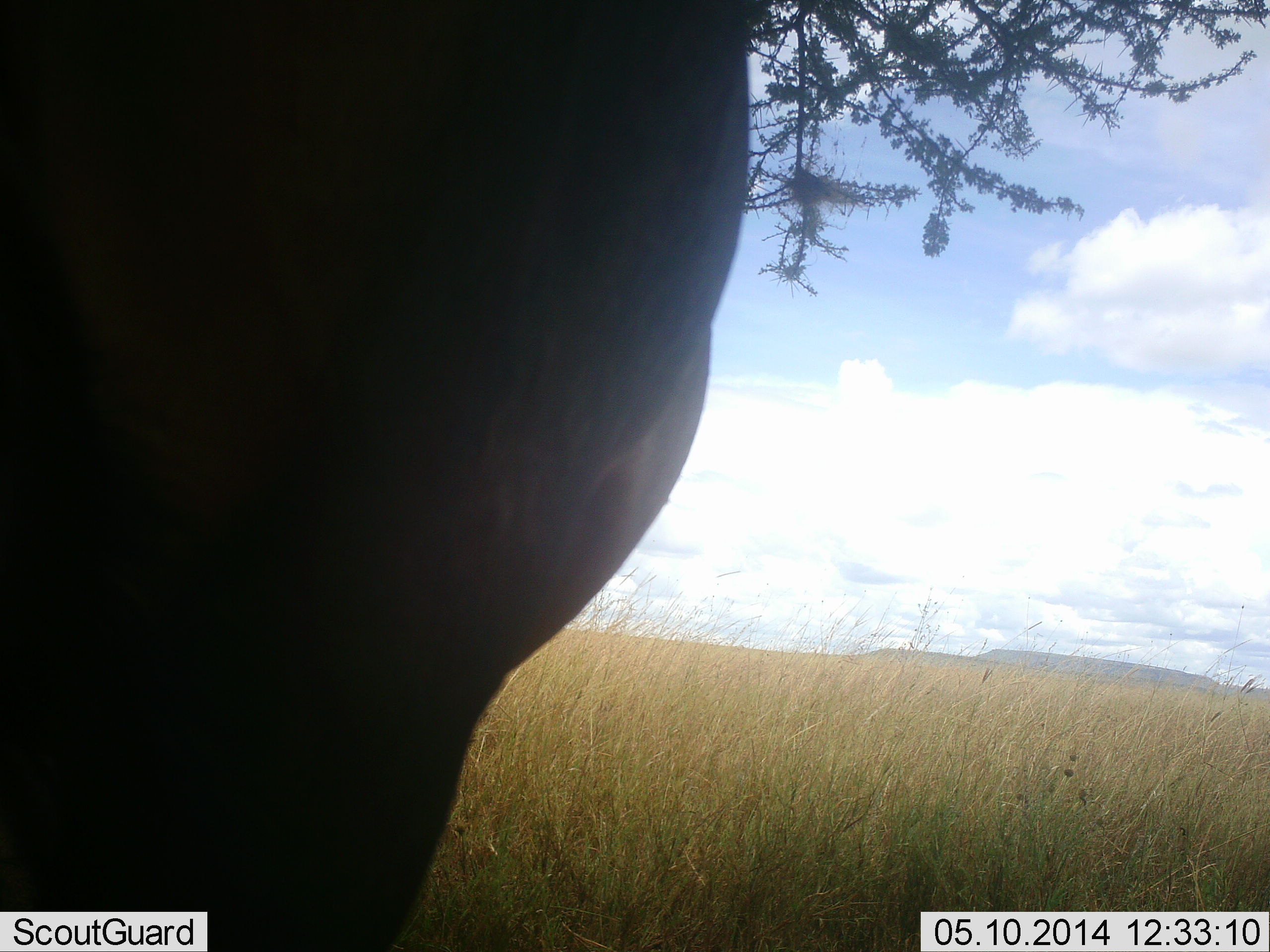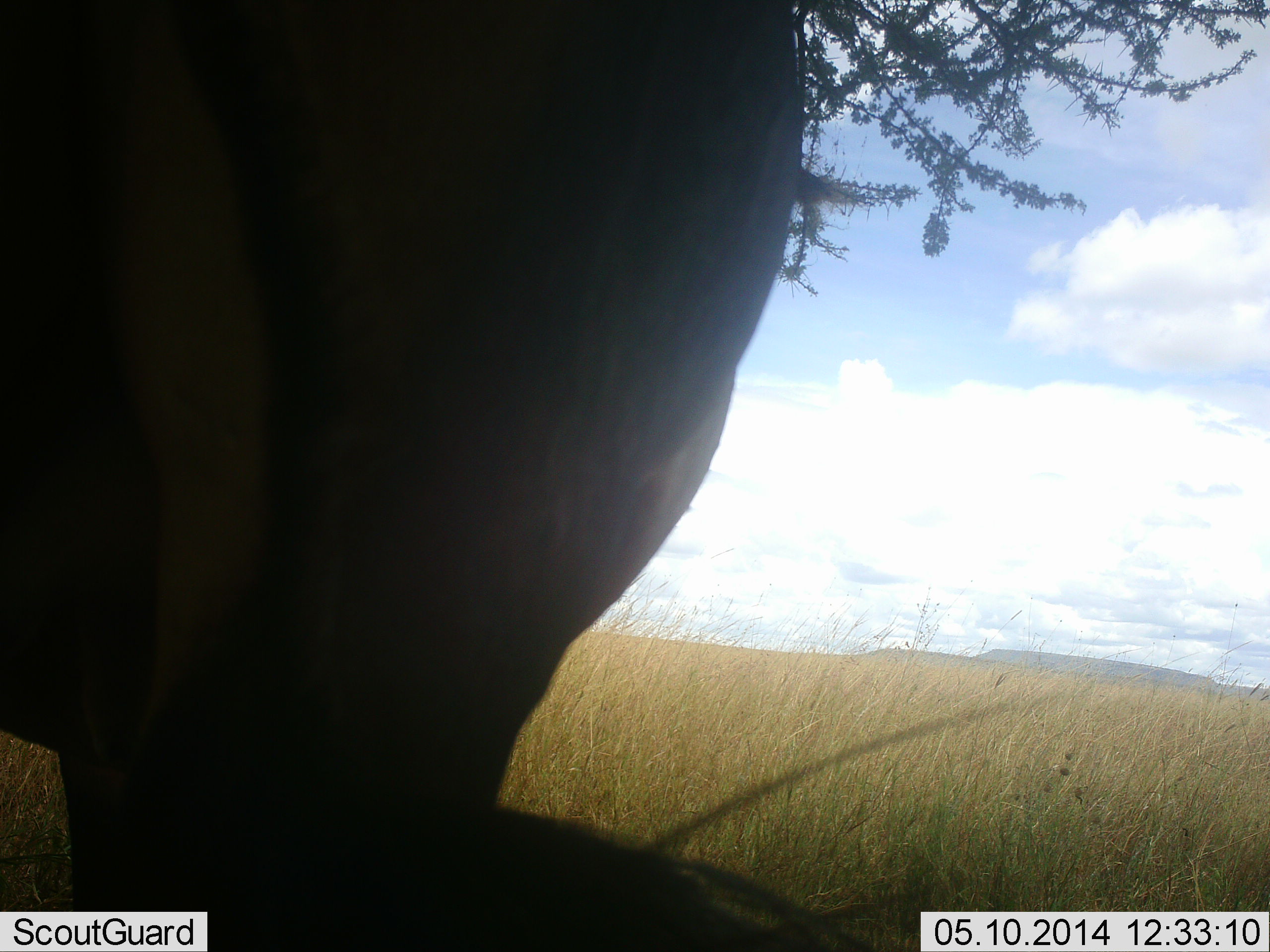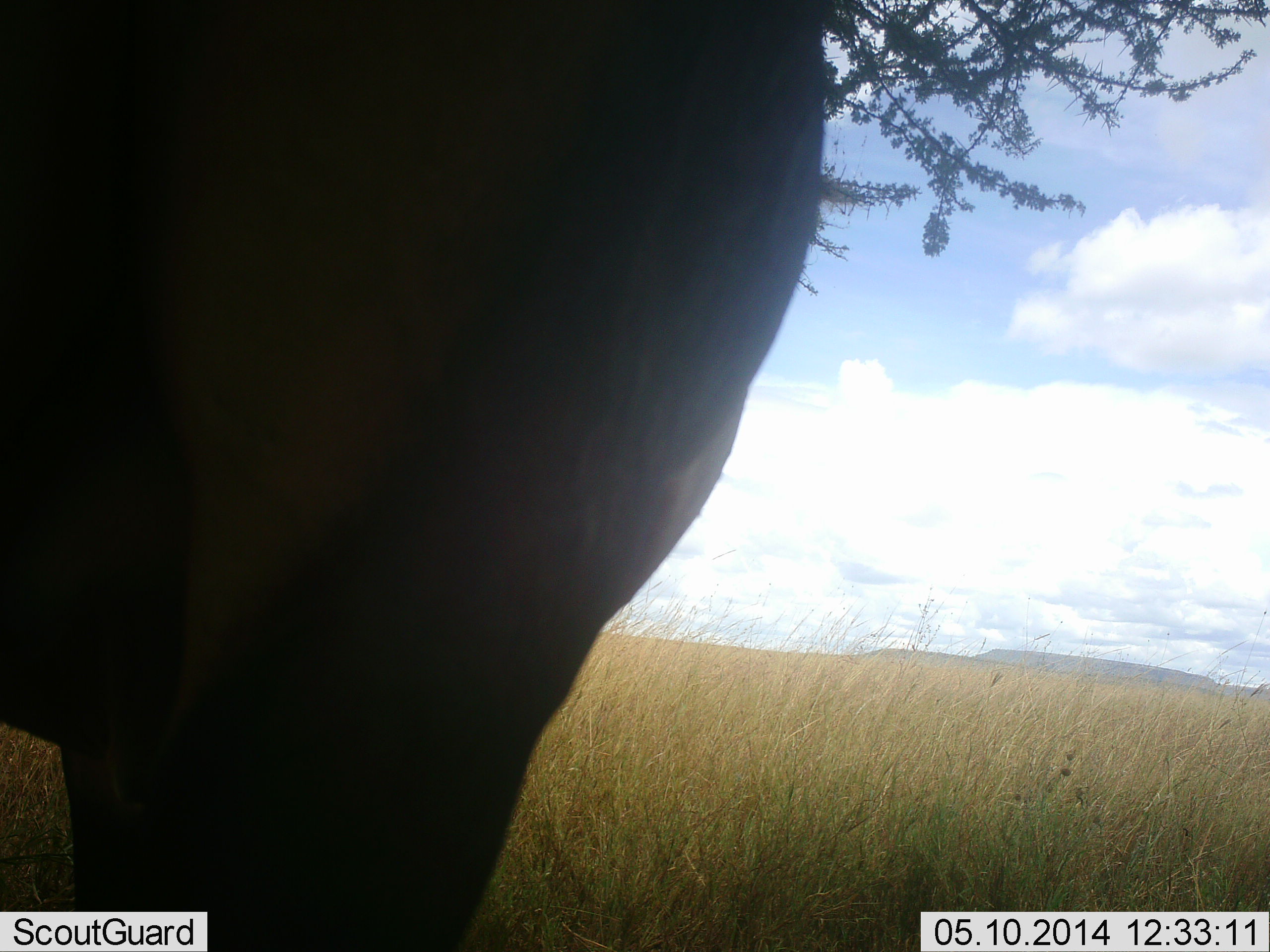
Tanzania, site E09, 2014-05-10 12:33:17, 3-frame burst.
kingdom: Animalia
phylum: Chordata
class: Mammalia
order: Artiodactyla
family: Bovidae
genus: Connochaetes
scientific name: Connochaetes taurinus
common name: blue wildebeest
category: wildebeest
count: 1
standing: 83%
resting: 0%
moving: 0%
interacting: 0%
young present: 0%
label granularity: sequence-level